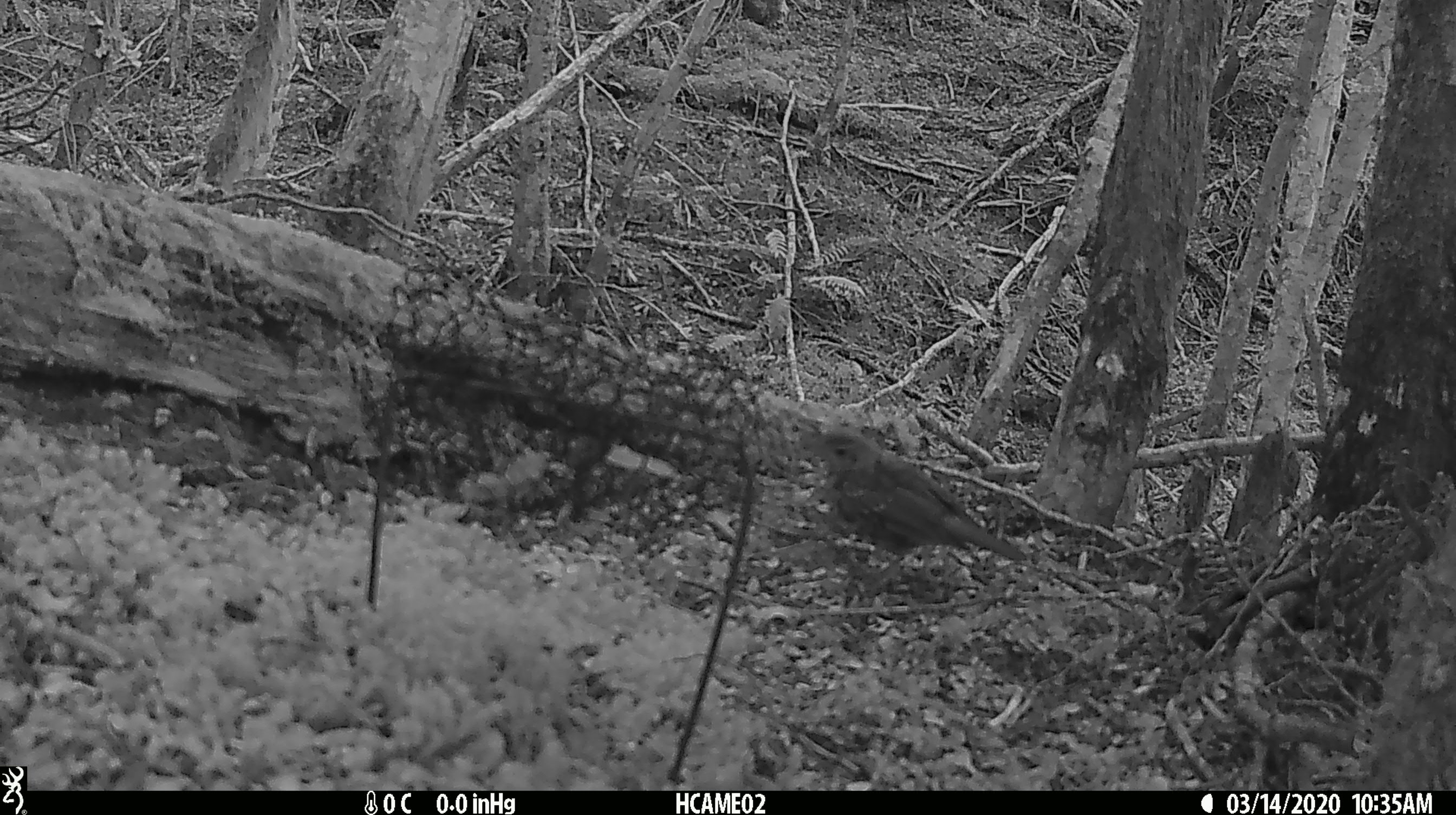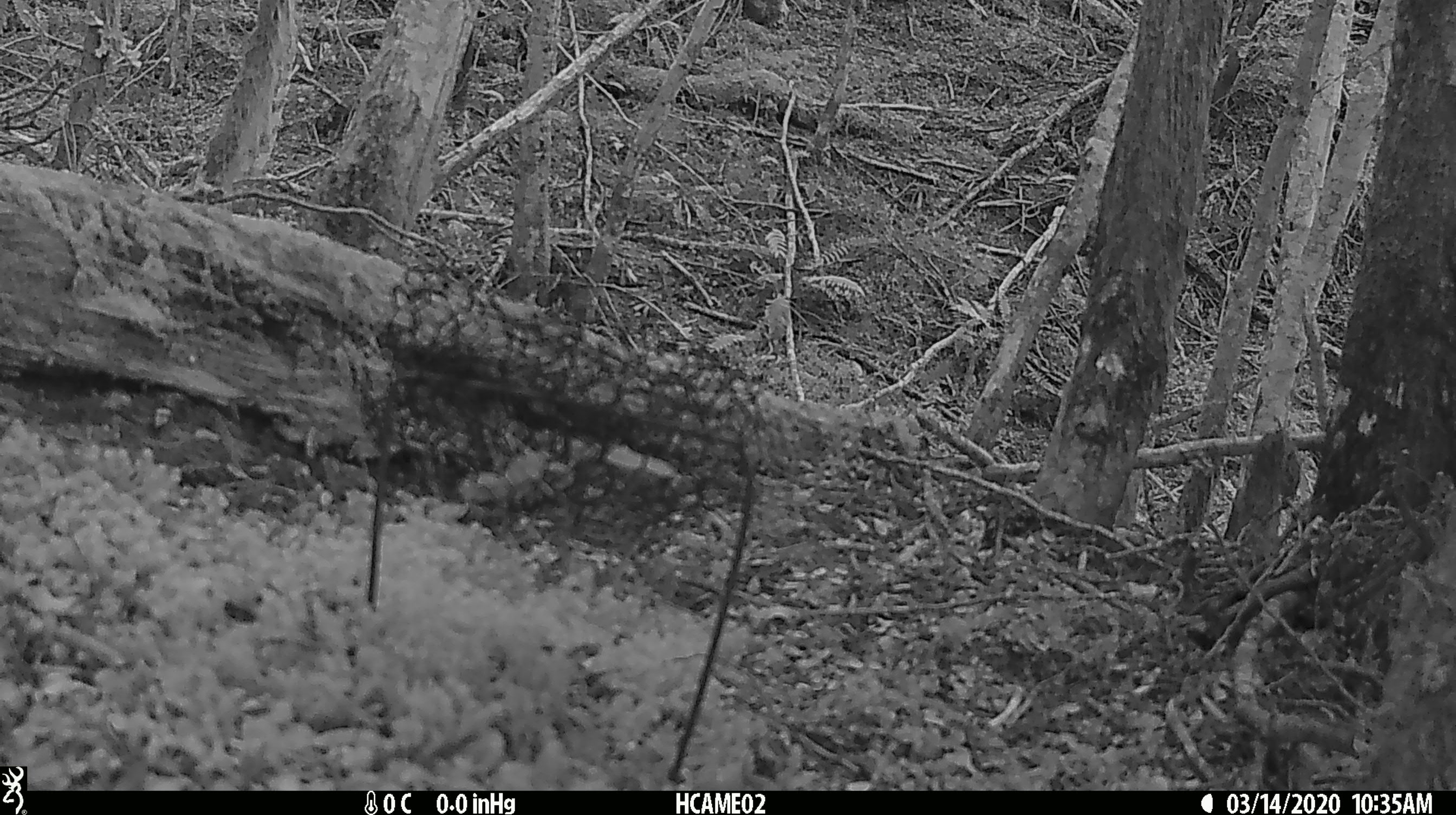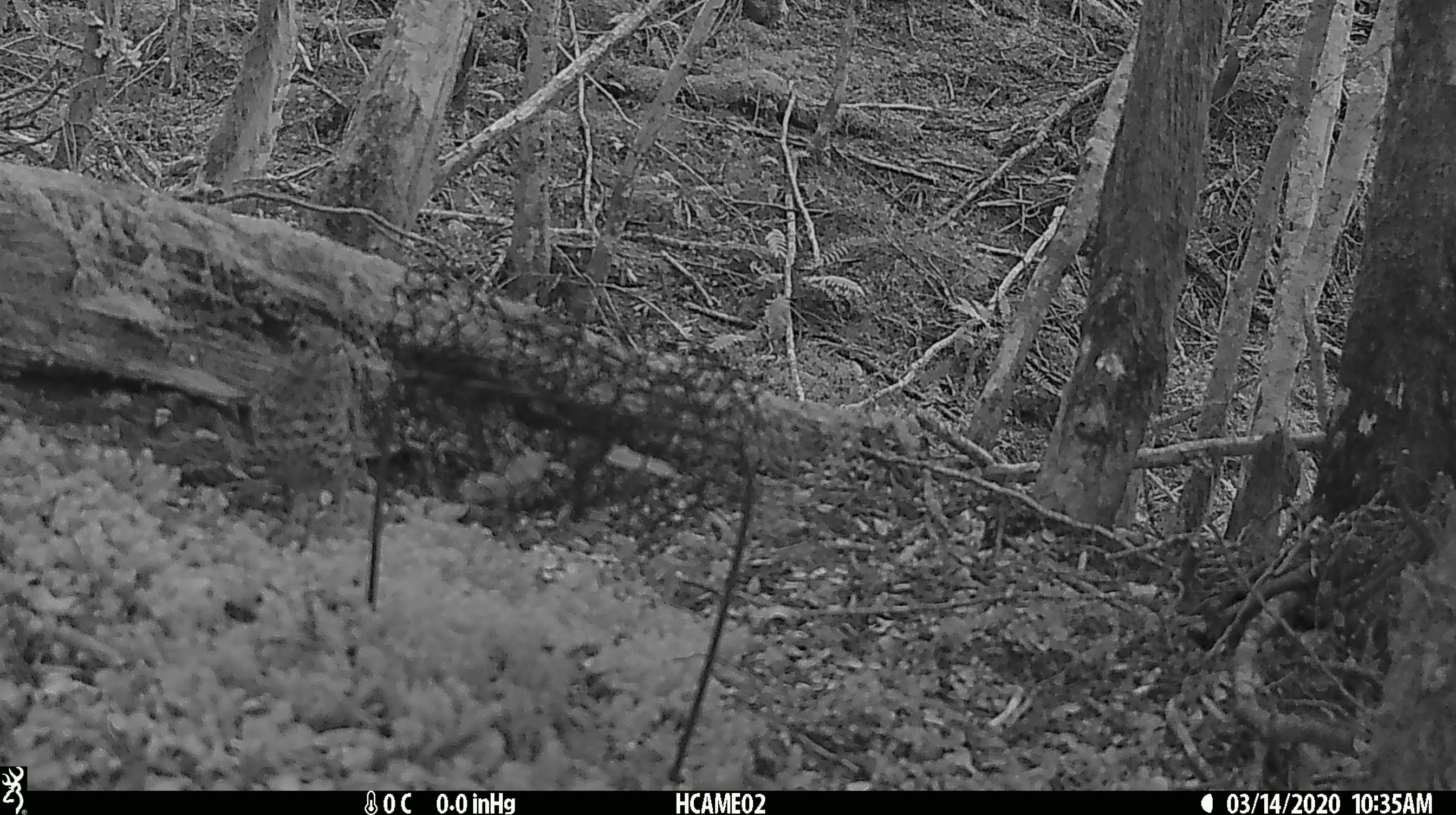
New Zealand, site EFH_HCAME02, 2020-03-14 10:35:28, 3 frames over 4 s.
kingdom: Animalia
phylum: Chordata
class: Aves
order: Passeriformes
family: Turdidae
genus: Turdus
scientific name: Turdus philomelos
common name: song thrush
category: thrush